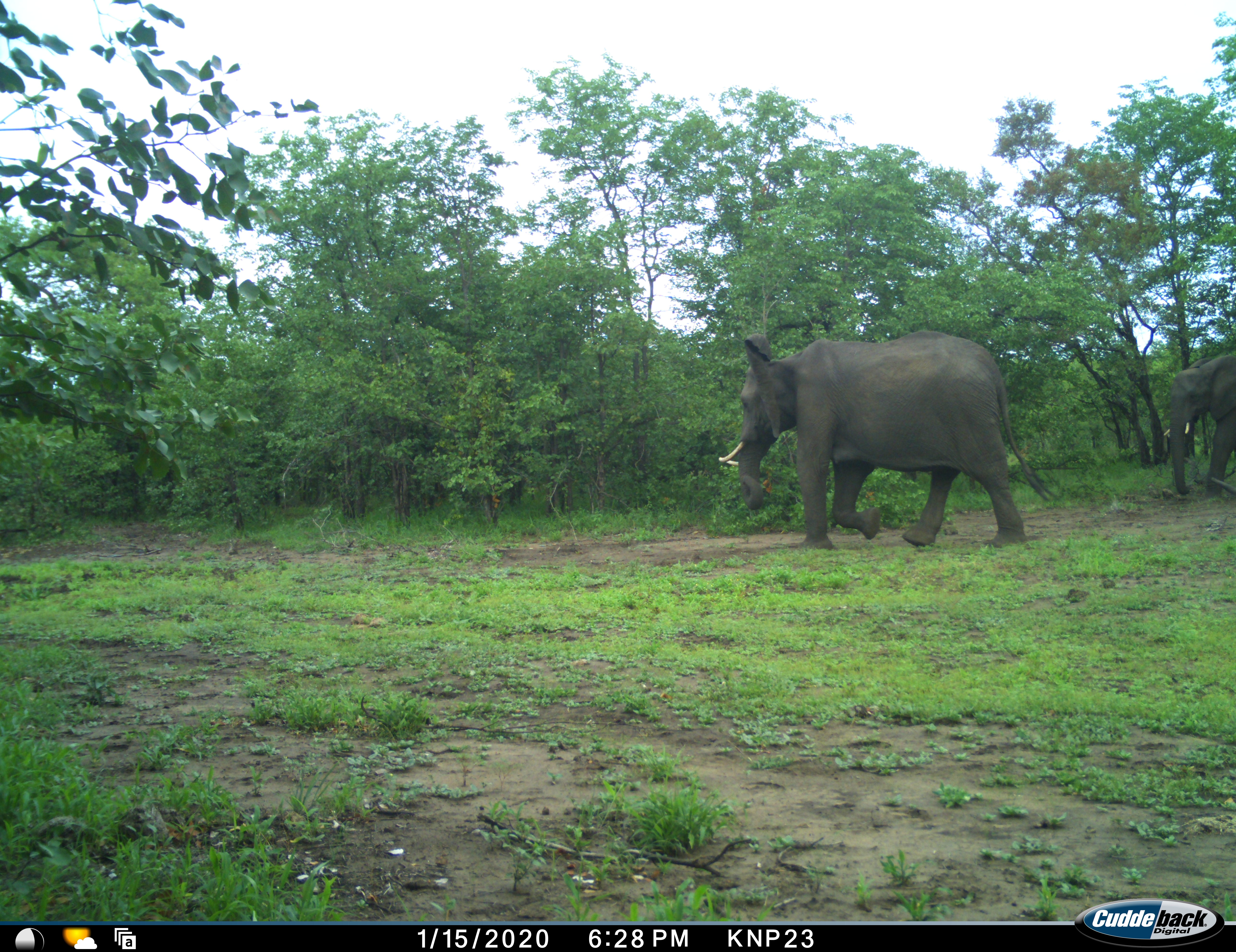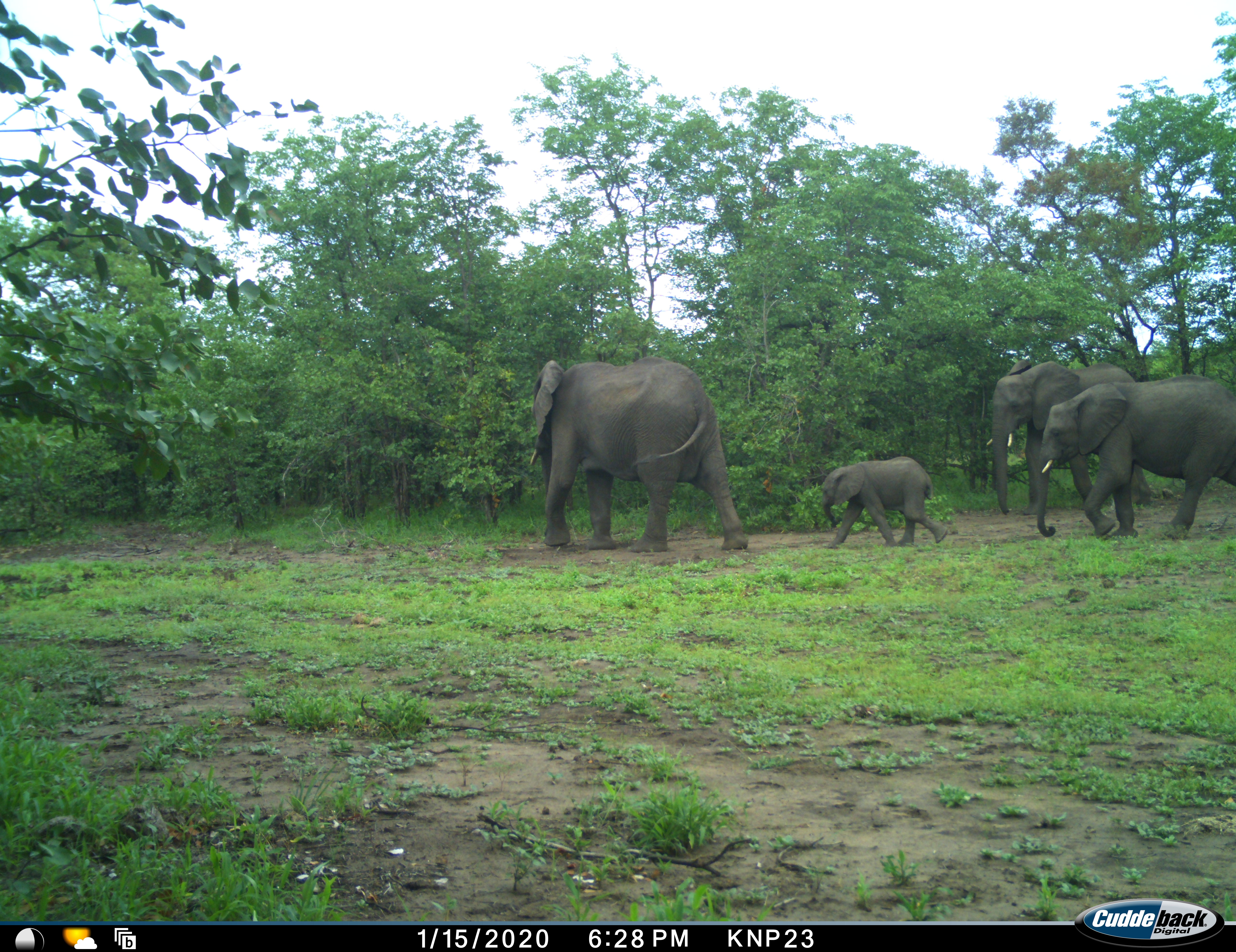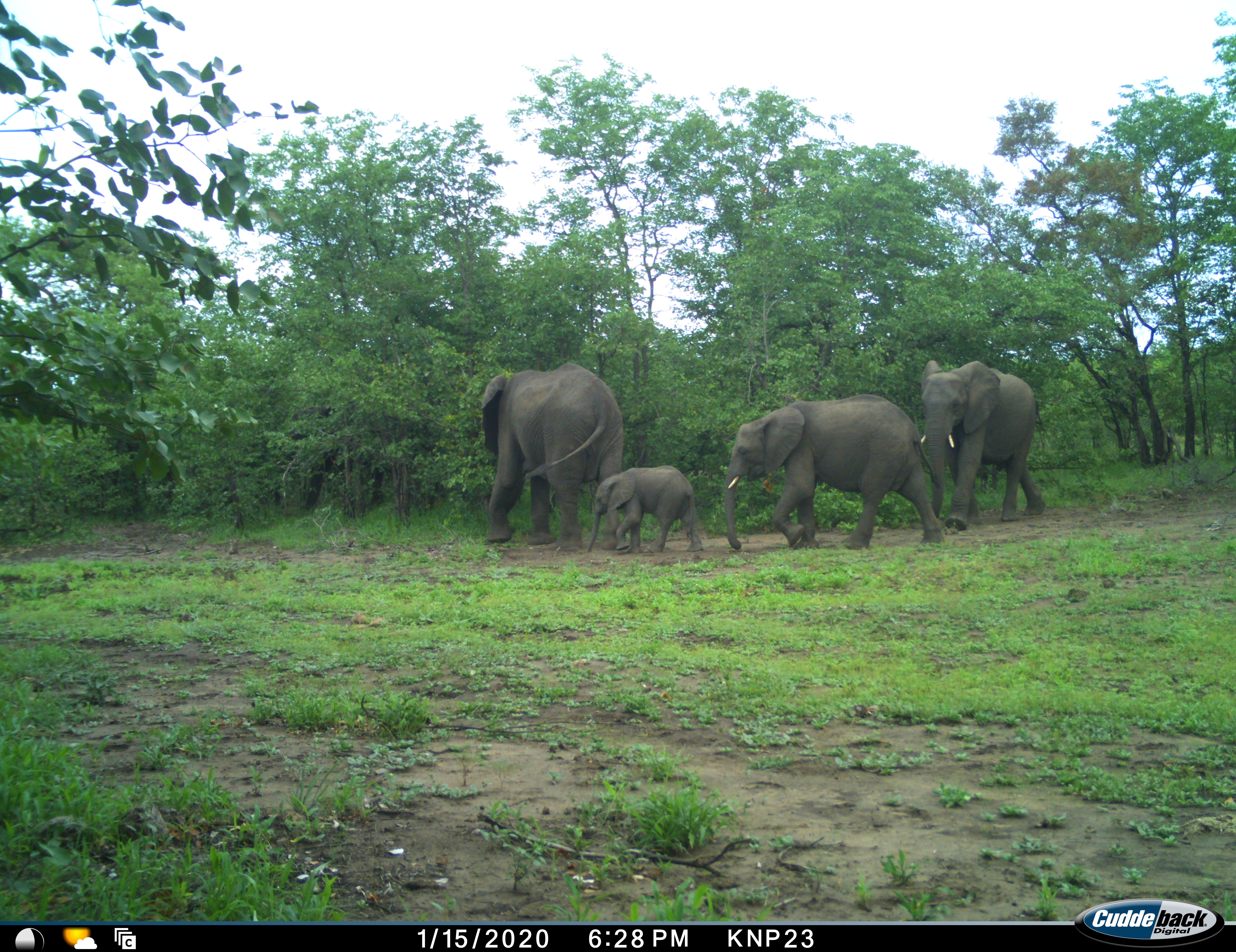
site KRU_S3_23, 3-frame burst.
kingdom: Animalia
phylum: Chordata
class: Mammalia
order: Proboscidea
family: Elephantidae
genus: Loxodonta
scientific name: Loxodonta africana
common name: african bush elephant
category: elephant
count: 4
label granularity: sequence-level